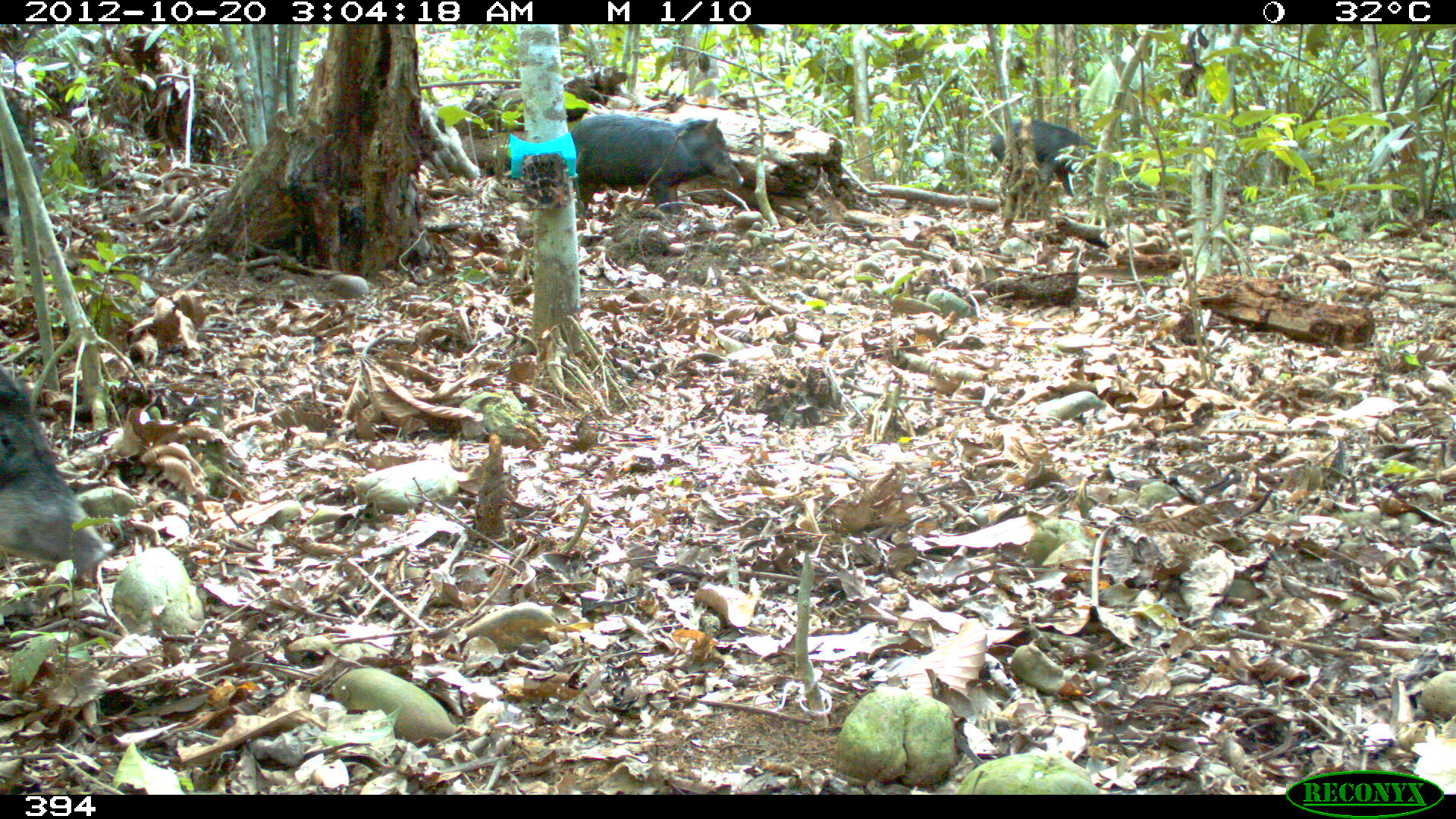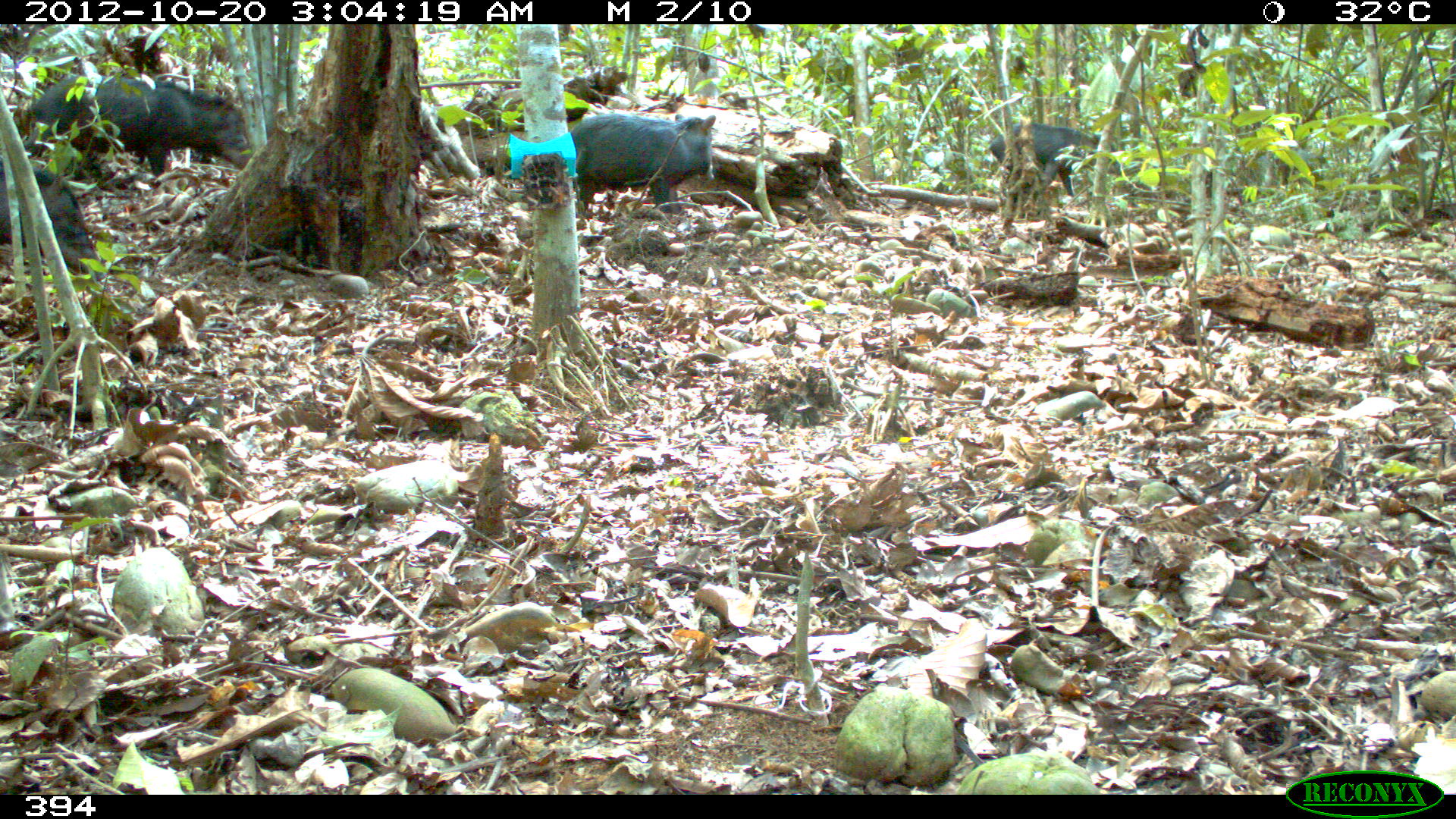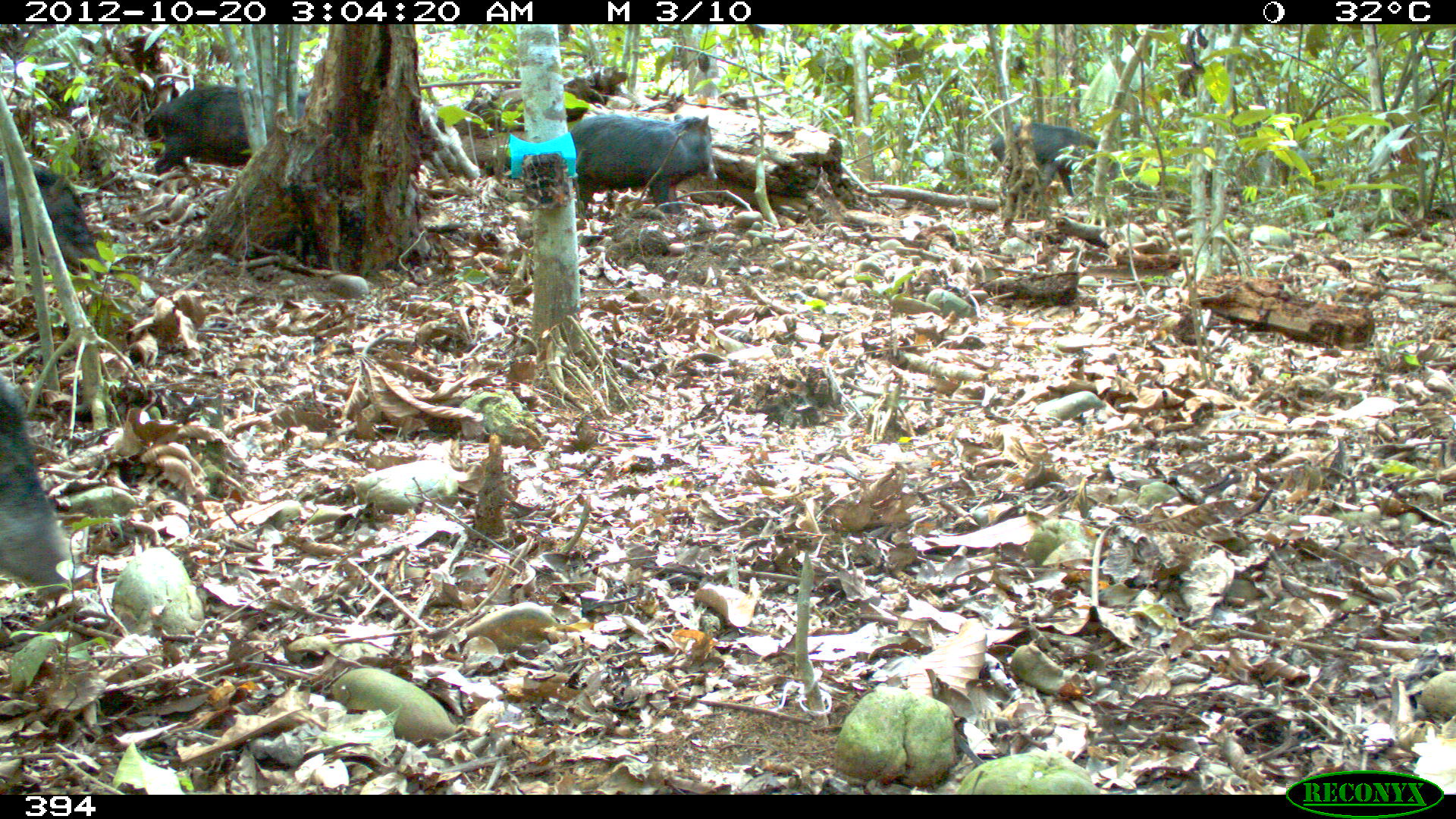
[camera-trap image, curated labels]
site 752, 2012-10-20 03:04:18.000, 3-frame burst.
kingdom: Animalia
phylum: Chordata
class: Mammalia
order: Artiodactyla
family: Tayassuidae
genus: Tayassu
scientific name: Tayassu pecari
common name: white-lipped peccary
Tayassu pecari (white-lipped peccary).